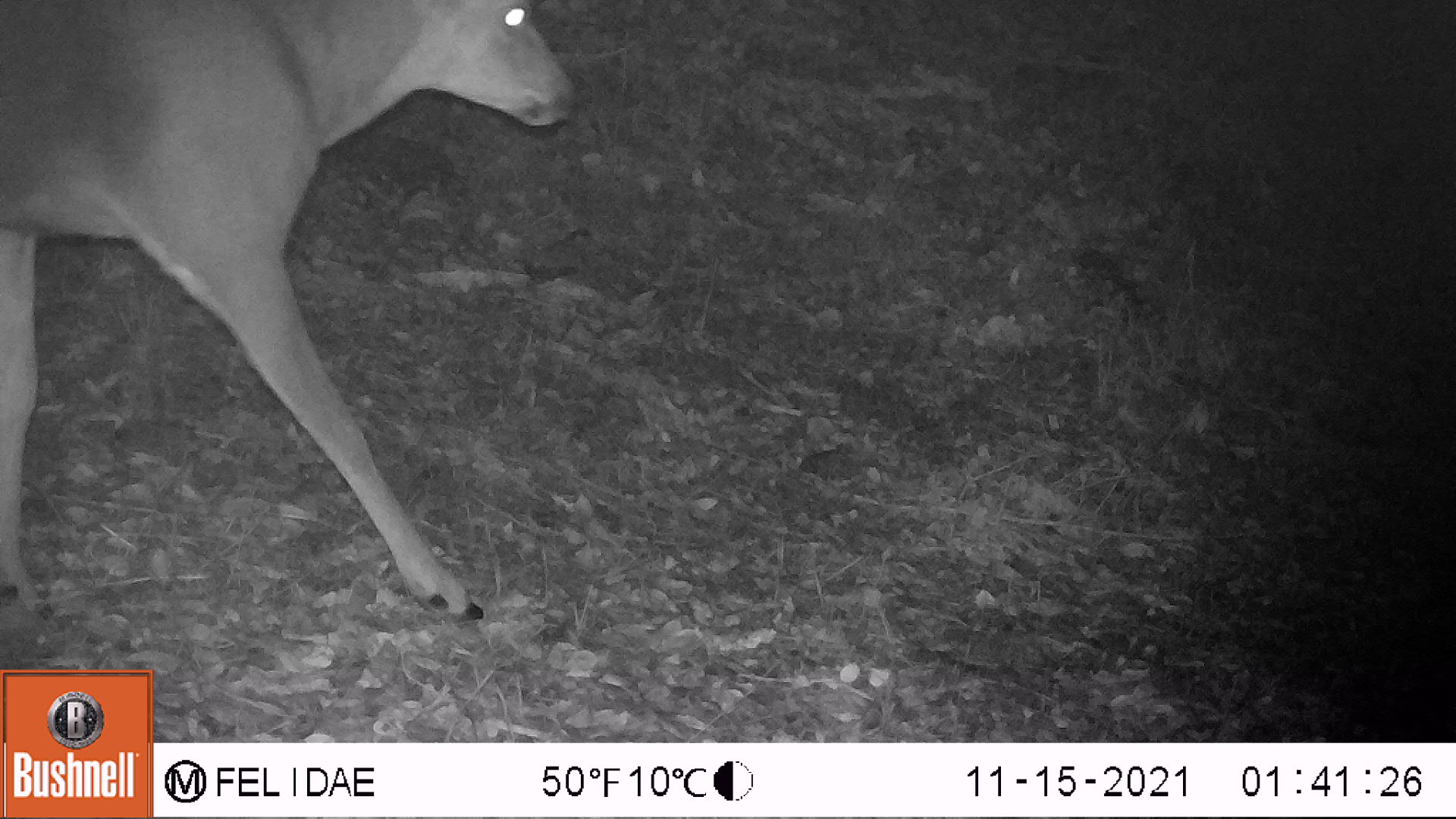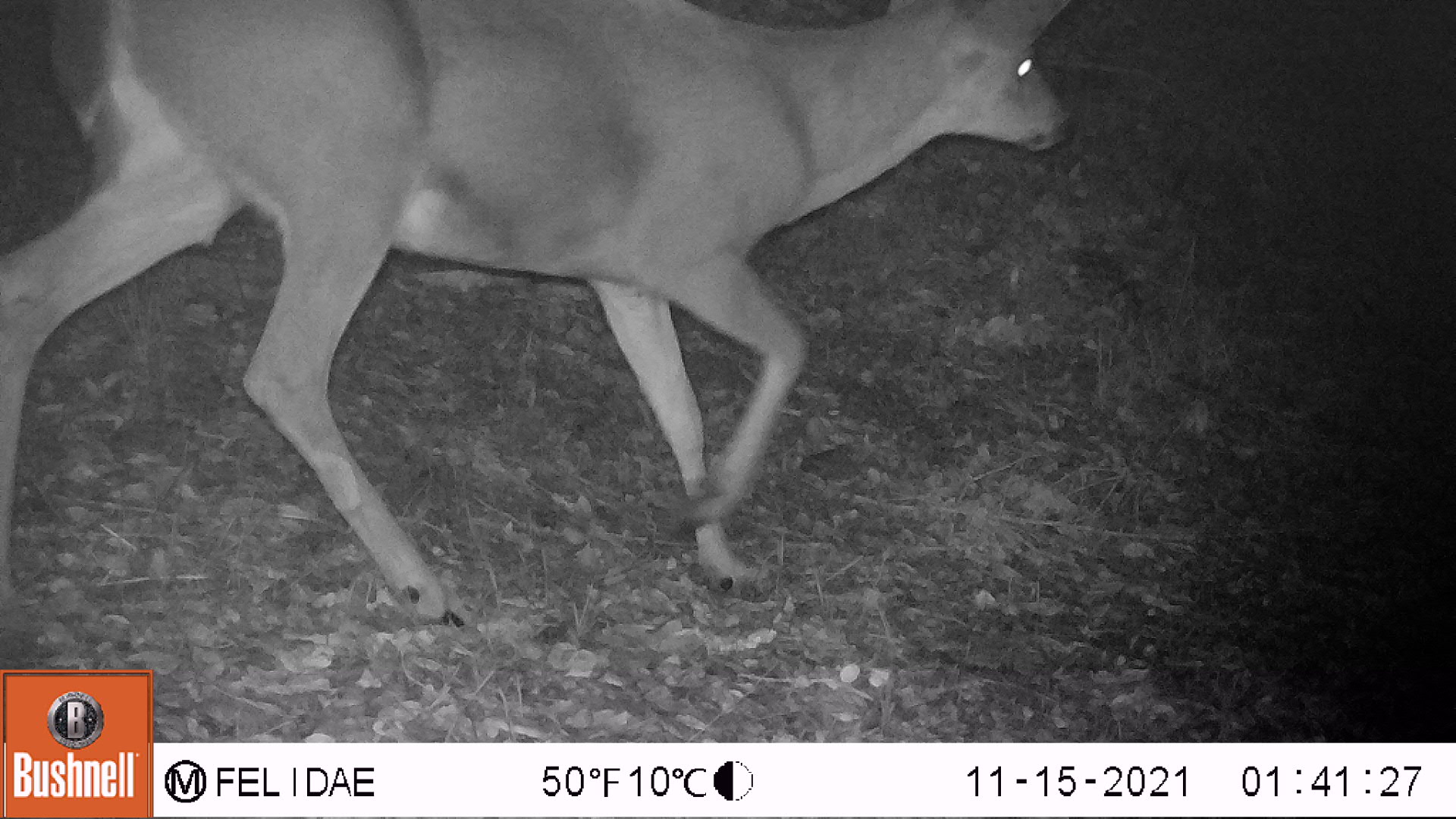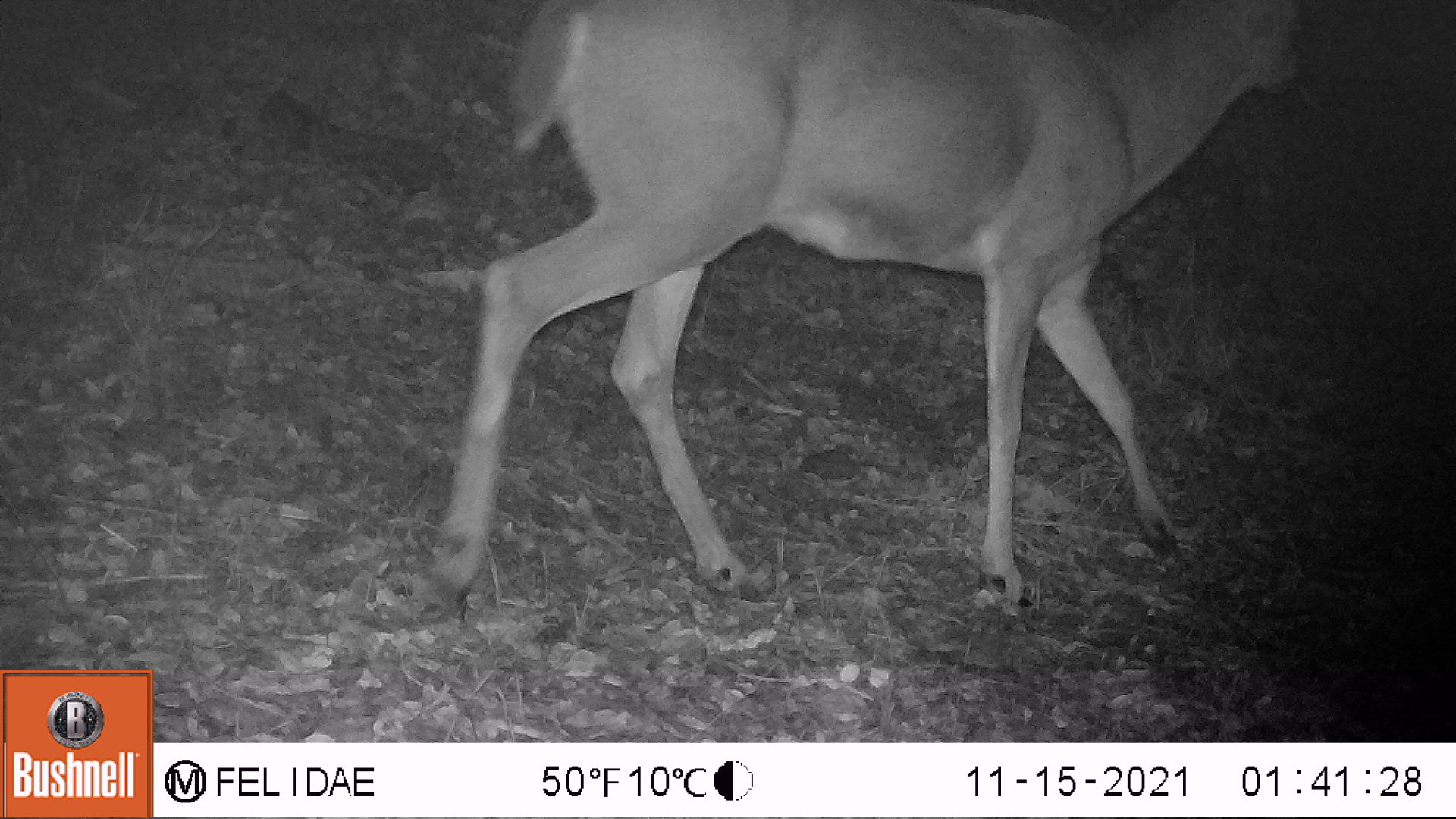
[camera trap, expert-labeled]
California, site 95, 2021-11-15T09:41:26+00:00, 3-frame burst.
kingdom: Animalia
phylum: Chordata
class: Mammalia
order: Artiodactyla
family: Cervidae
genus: Odocoileus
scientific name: Odocoileus hemionus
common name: mule deer